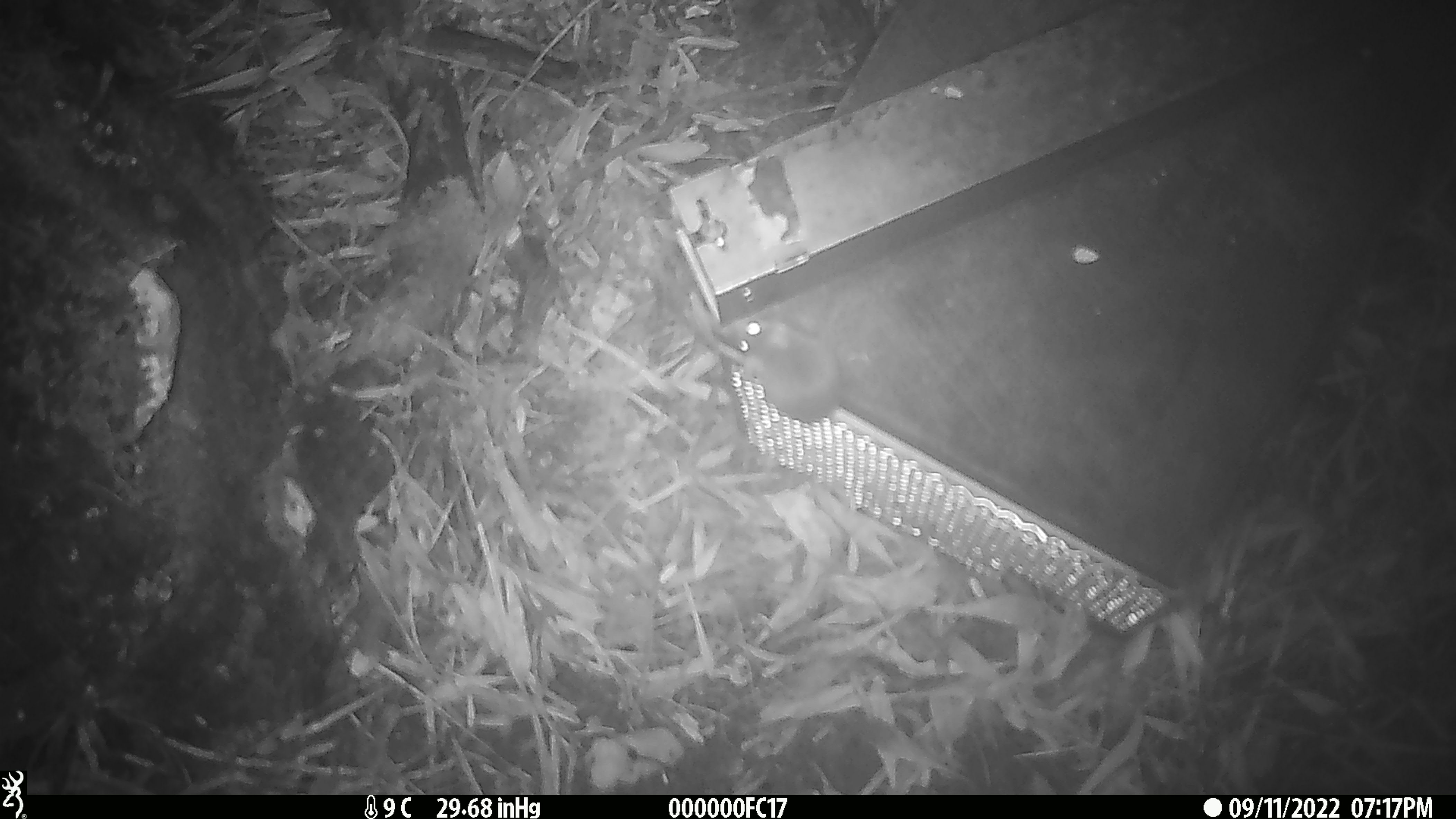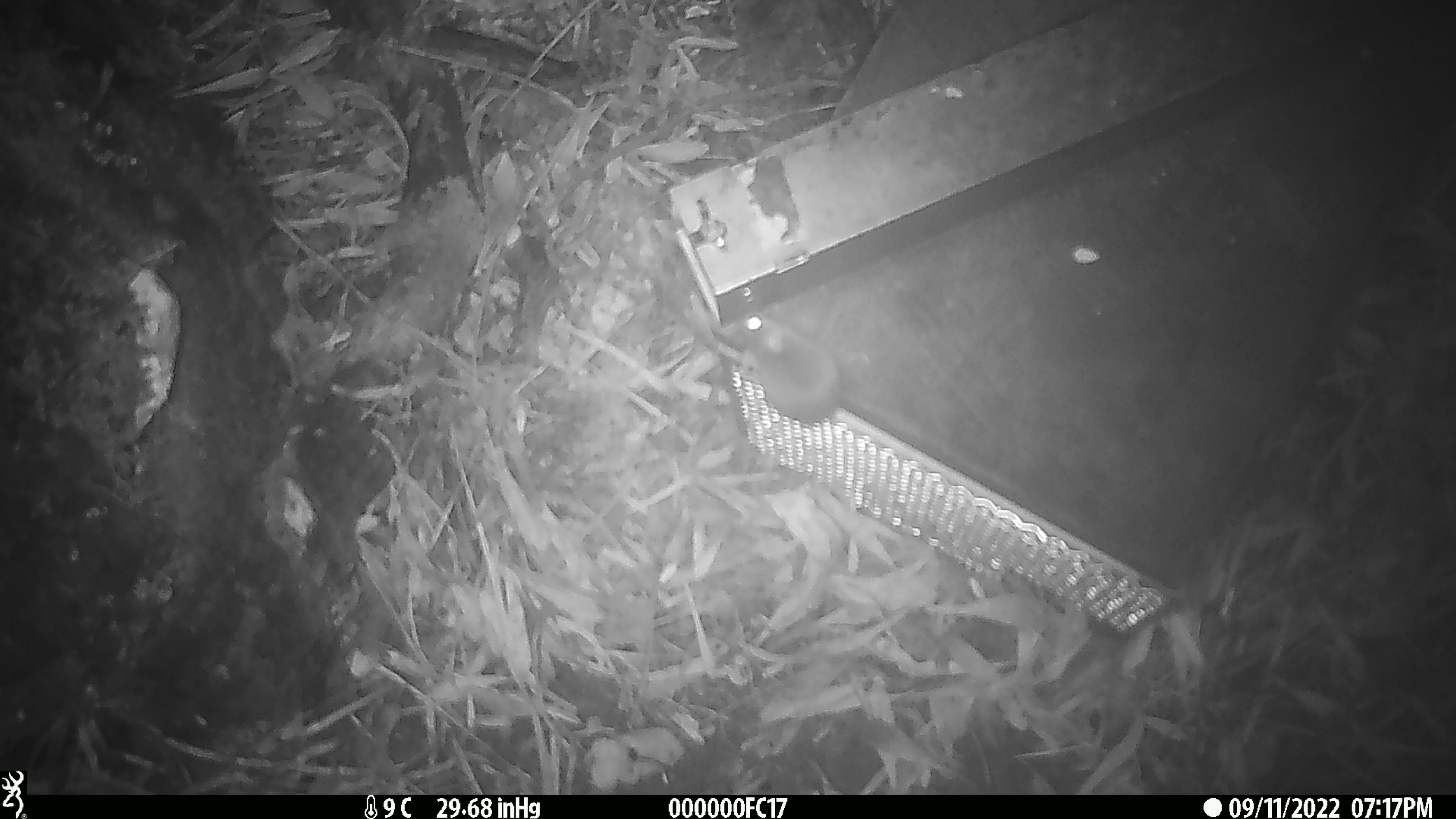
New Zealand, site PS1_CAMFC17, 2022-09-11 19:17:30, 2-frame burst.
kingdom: Animalia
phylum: Chordata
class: Mammalia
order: Rodentia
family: Muridae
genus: Mus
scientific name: Mus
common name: mouse